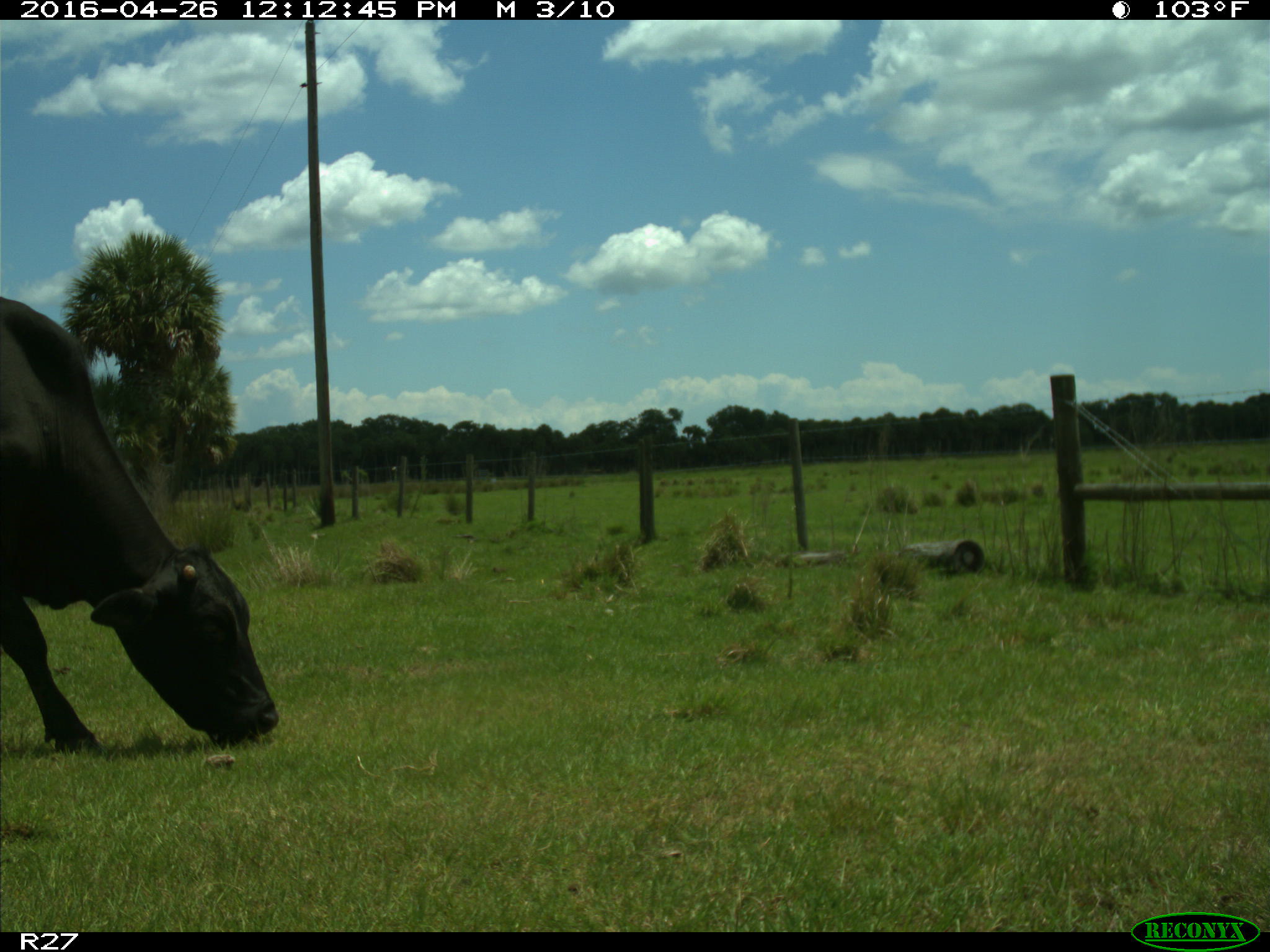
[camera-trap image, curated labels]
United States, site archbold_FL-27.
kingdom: Animalia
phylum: Chordata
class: Mammalia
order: Artiodactyla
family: Bovidae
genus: Bos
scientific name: Bos taurus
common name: domestic cow